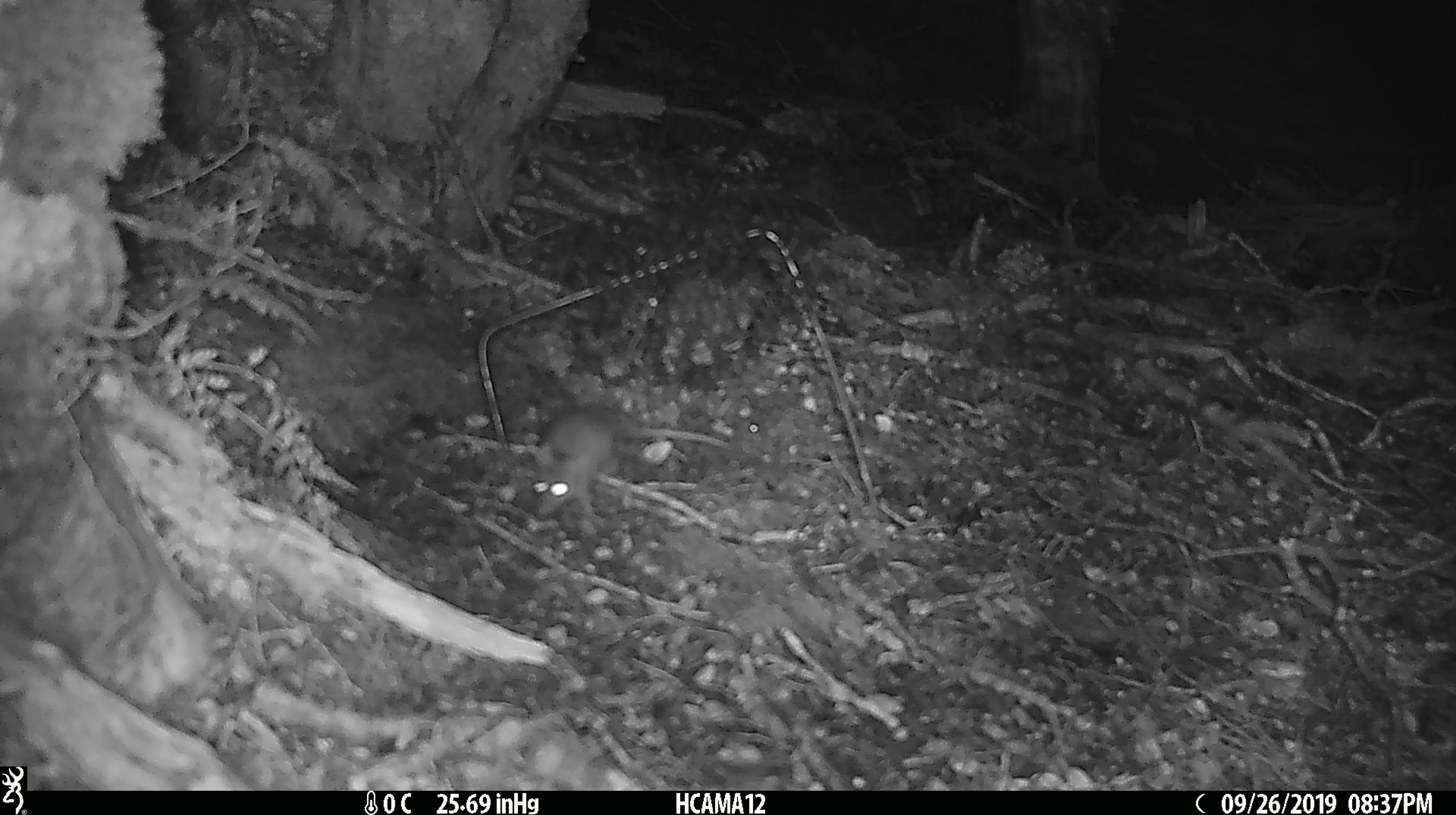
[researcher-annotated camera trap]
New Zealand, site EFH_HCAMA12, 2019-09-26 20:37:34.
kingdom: Animalia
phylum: Chordata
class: Mammalia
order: Rodentia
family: Muridae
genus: Mus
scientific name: Mus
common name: mouse